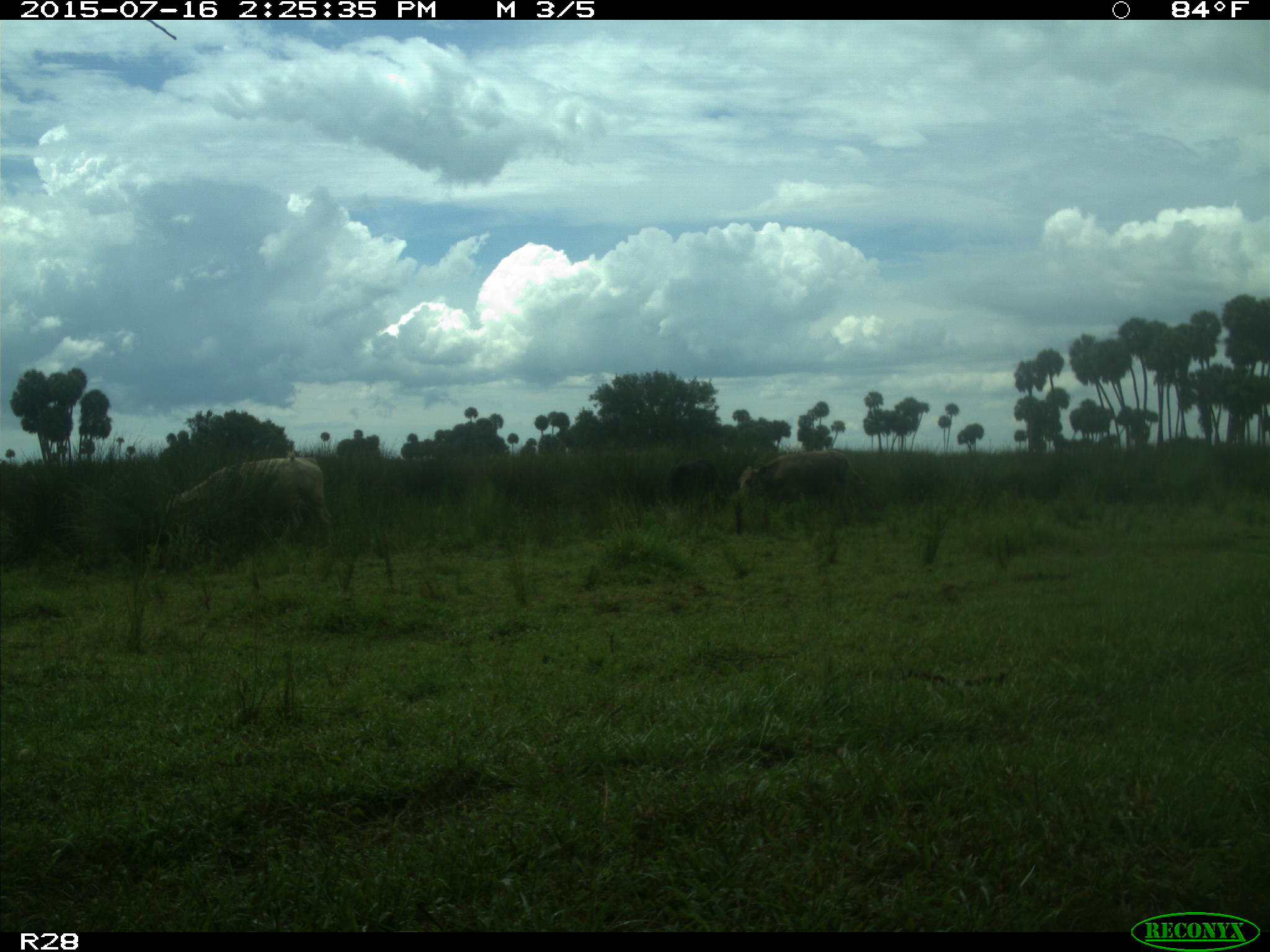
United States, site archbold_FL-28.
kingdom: Animalia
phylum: Chordata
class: Mammalia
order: Artiodactyla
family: Bovidae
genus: Bos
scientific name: Bos taurus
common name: domestic cow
Bos taurus (domestic cow).